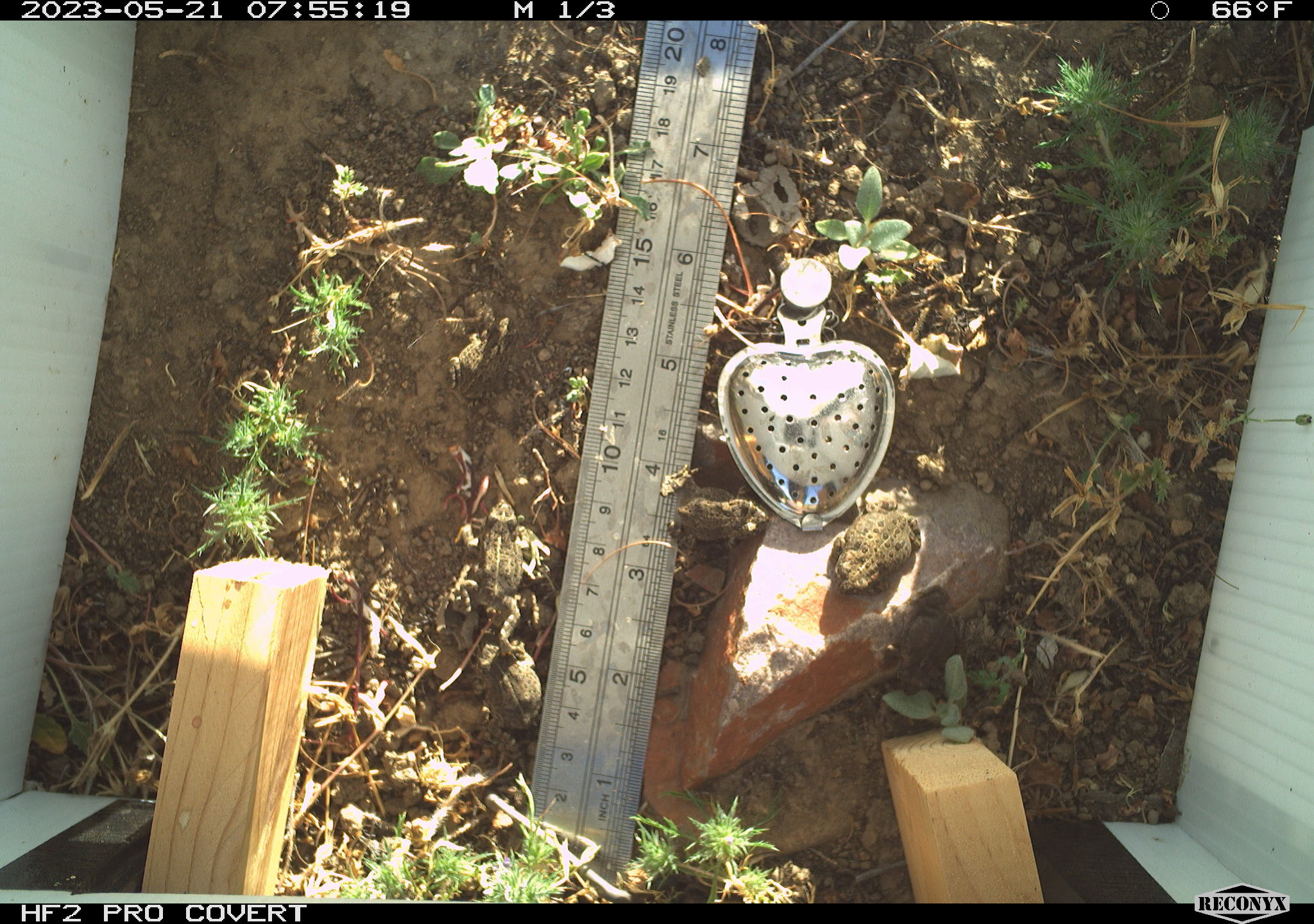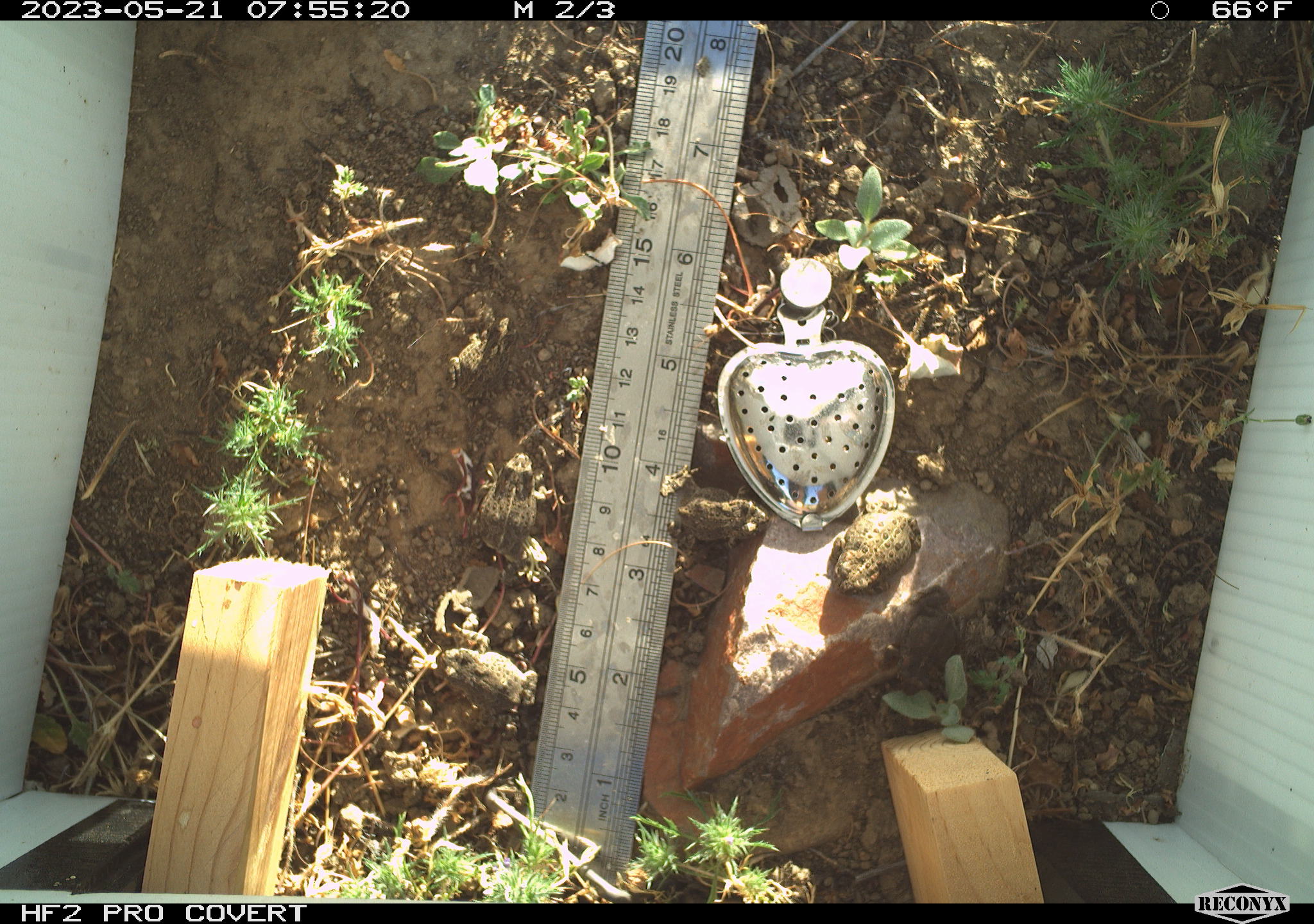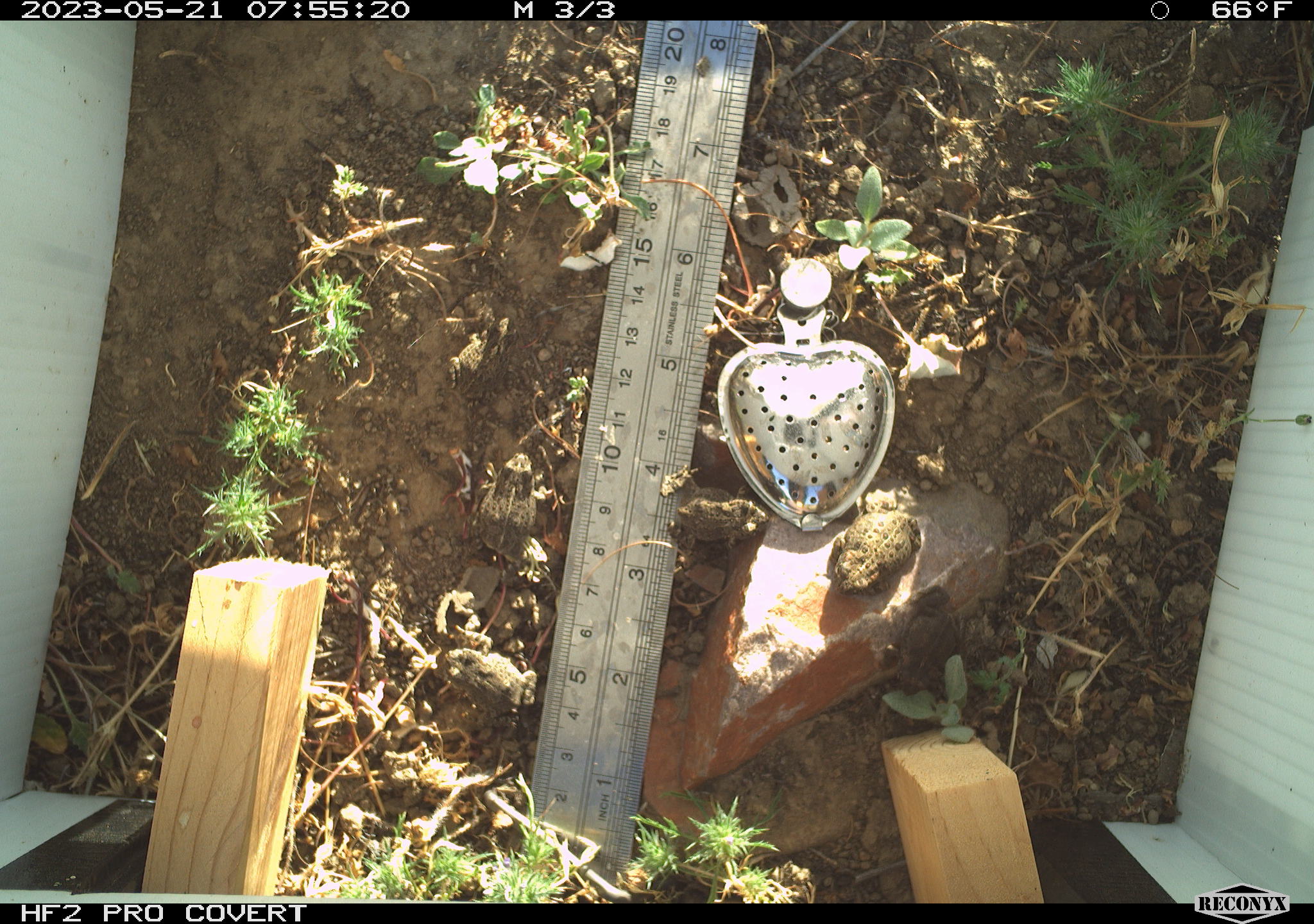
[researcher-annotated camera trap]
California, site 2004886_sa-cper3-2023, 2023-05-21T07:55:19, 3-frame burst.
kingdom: Animalia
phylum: Chordata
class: Amphibia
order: Anura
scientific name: Anura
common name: frogs